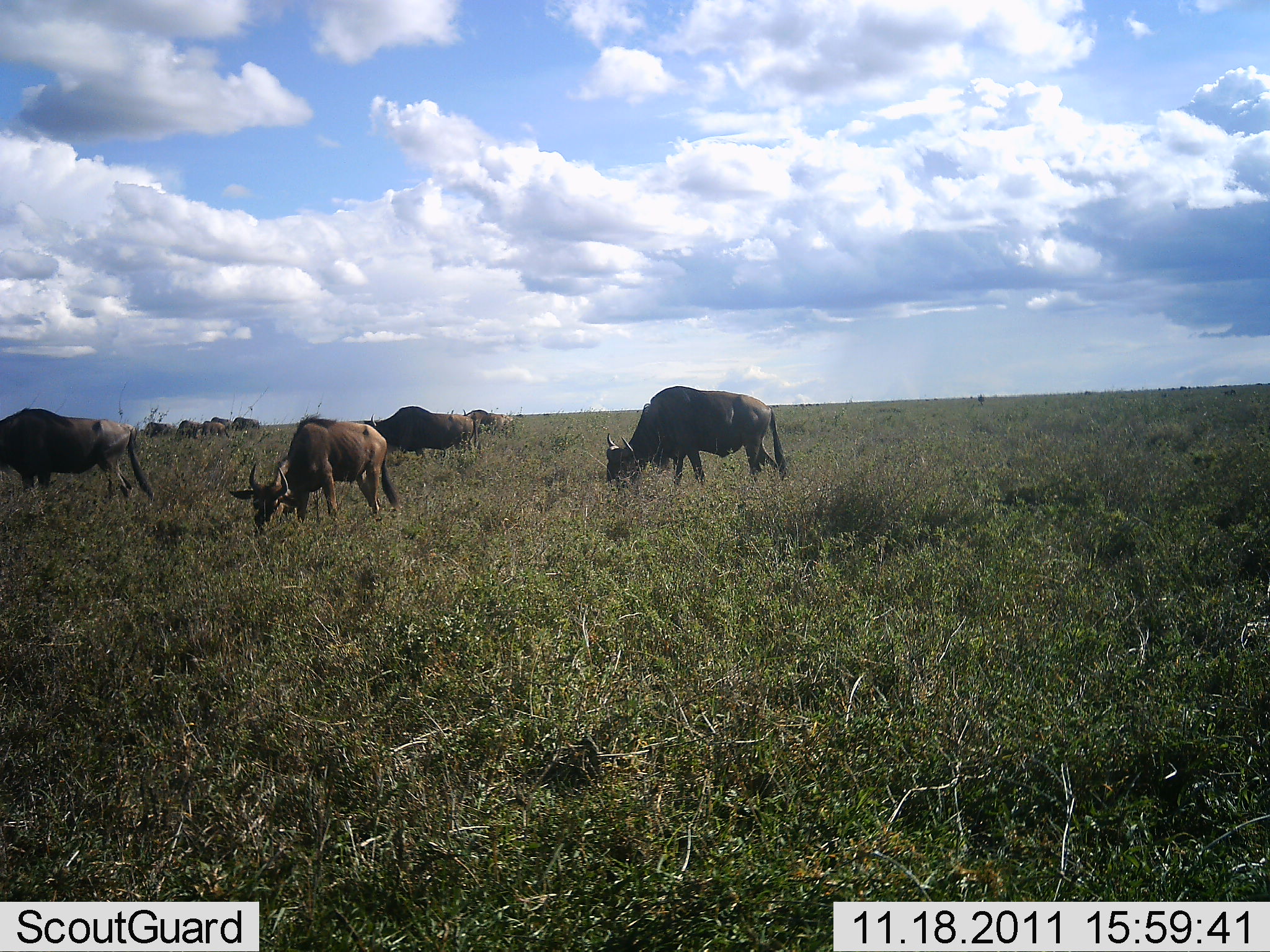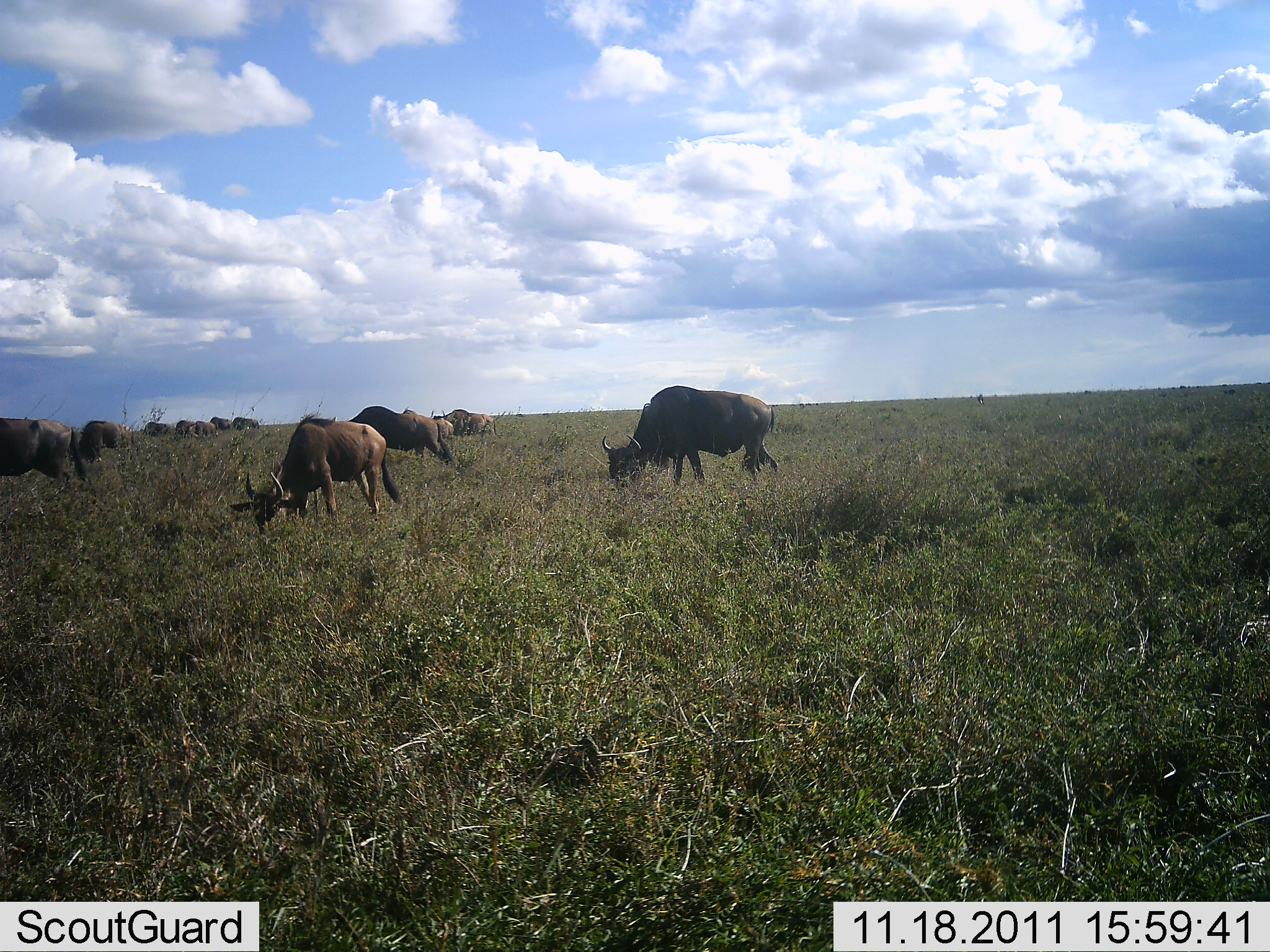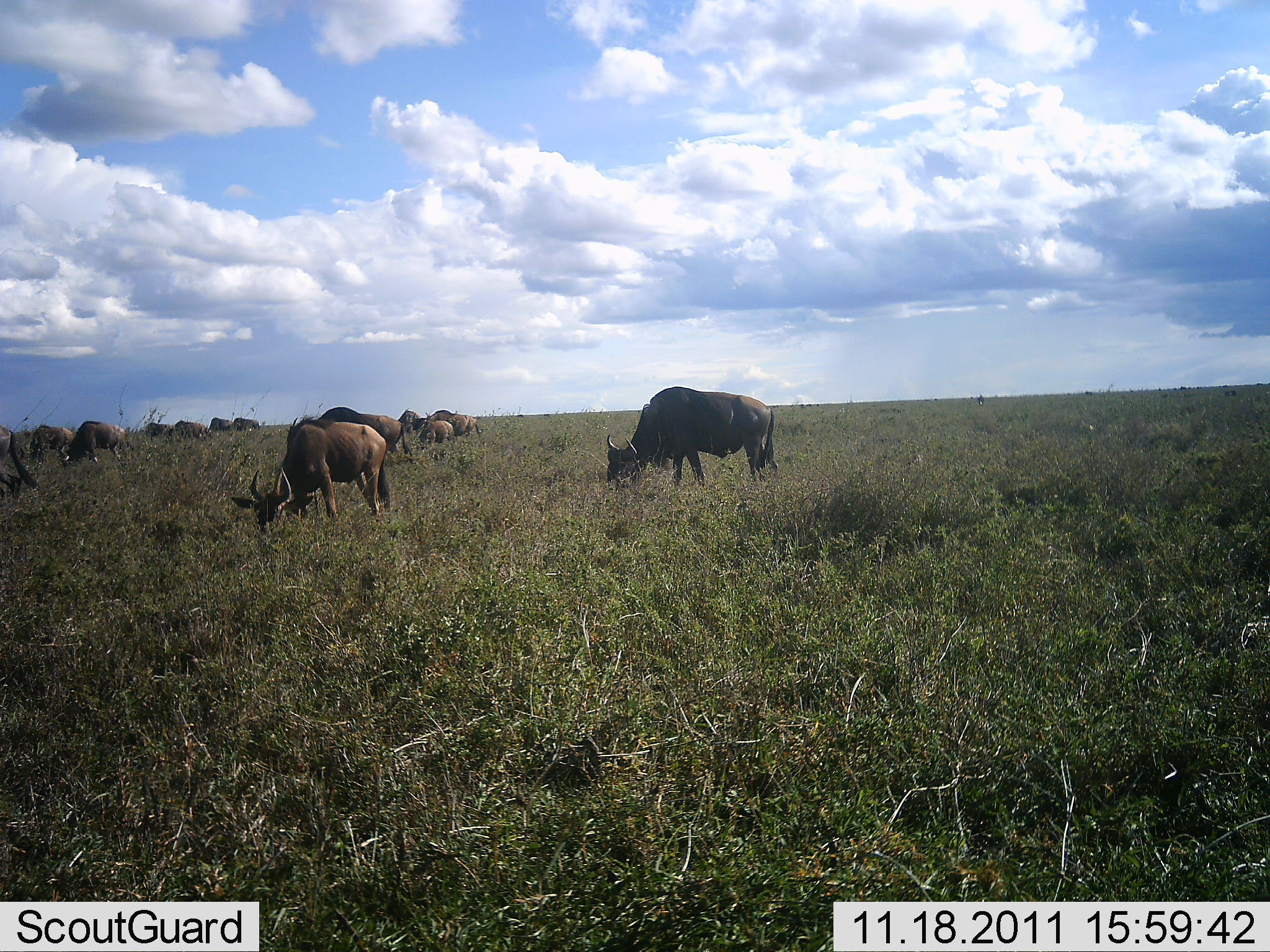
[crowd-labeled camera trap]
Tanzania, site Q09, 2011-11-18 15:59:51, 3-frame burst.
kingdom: Animalia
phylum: Chordata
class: Mammalia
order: Artiodactyla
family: Bovidae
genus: Connochaetes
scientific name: Connochaetes taurinus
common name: blue wildebeest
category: wildebeest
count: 11-50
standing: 31%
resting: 0%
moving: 50%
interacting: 0%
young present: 0%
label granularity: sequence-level